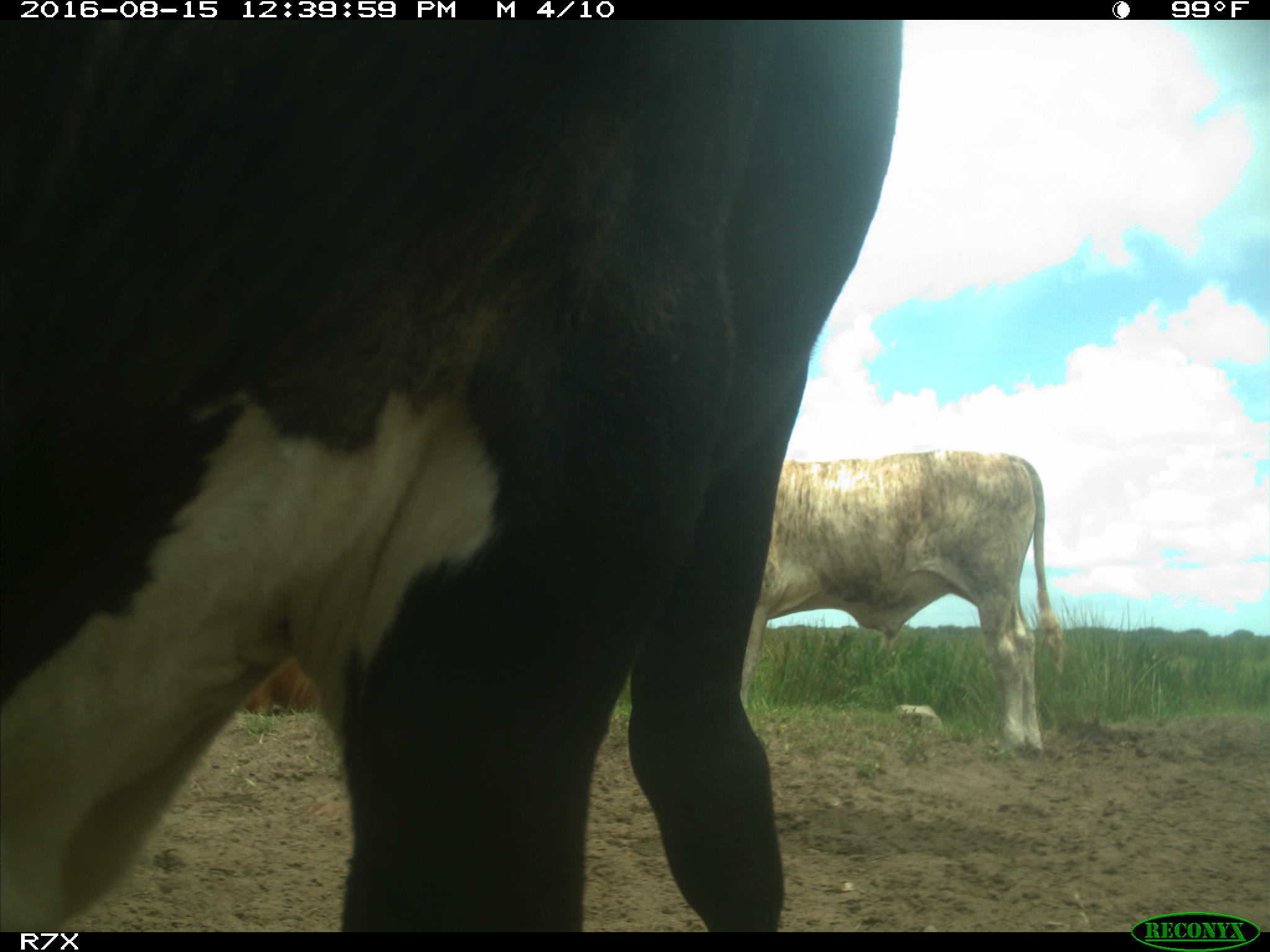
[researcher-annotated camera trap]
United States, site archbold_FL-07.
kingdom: Animalia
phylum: Chordata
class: Mammalia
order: Artiodactyla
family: Bovidae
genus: Bos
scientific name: Bos taurus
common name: domestic cow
Bos taurus (domestic cow).